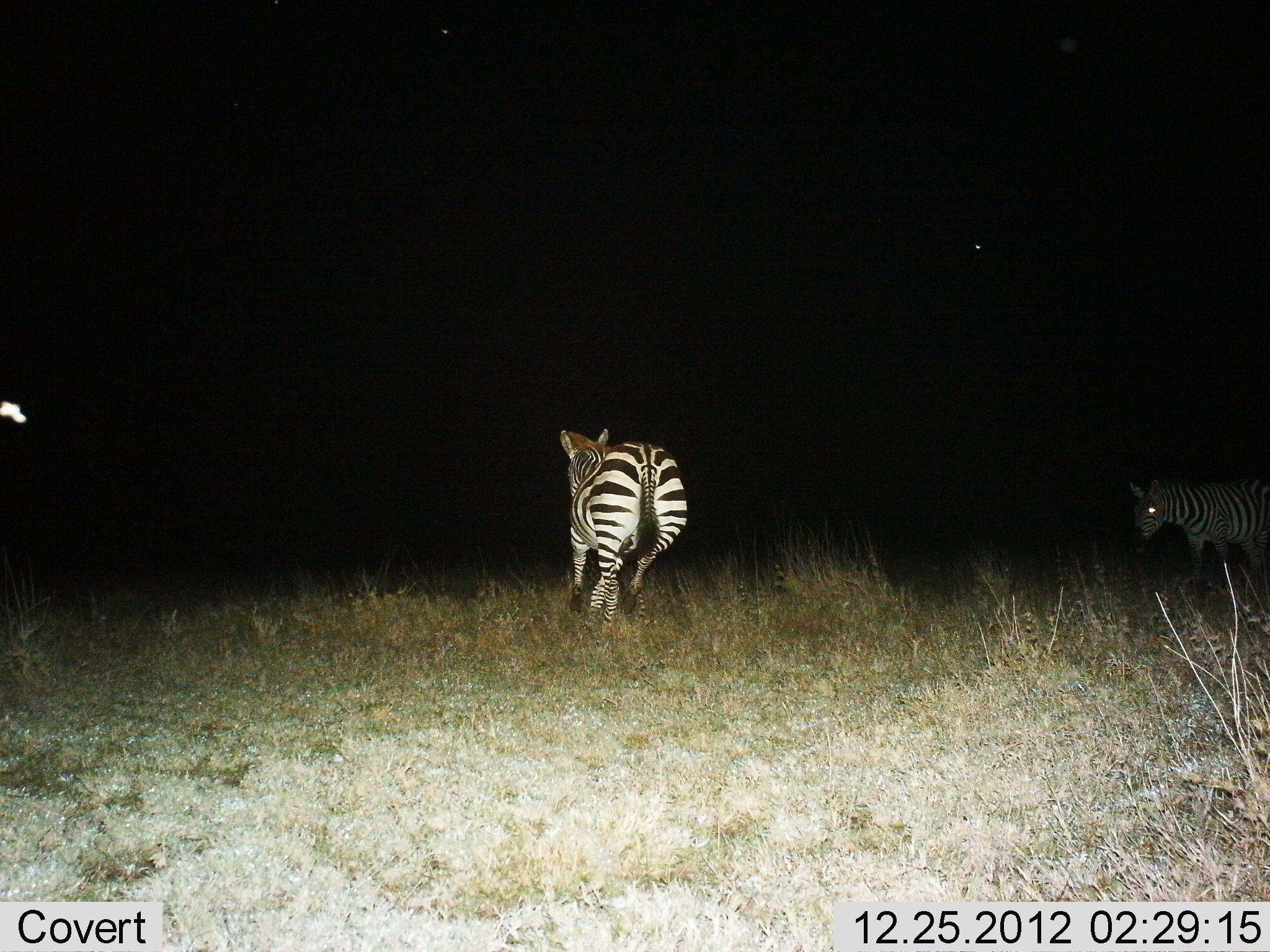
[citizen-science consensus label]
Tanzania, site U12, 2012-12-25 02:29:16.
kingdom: Animalia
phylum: Chordata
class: Mammalia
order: Perissodactyla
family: Equidae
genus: Equus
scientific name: Equus quagga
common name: plains zebra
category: zebra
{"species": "zebra (plains zebra) (Equus quagga)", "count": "2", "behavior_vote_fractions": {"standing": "20%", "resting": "0%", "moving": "100%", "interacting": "0%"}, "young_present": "0%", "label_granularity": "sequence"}